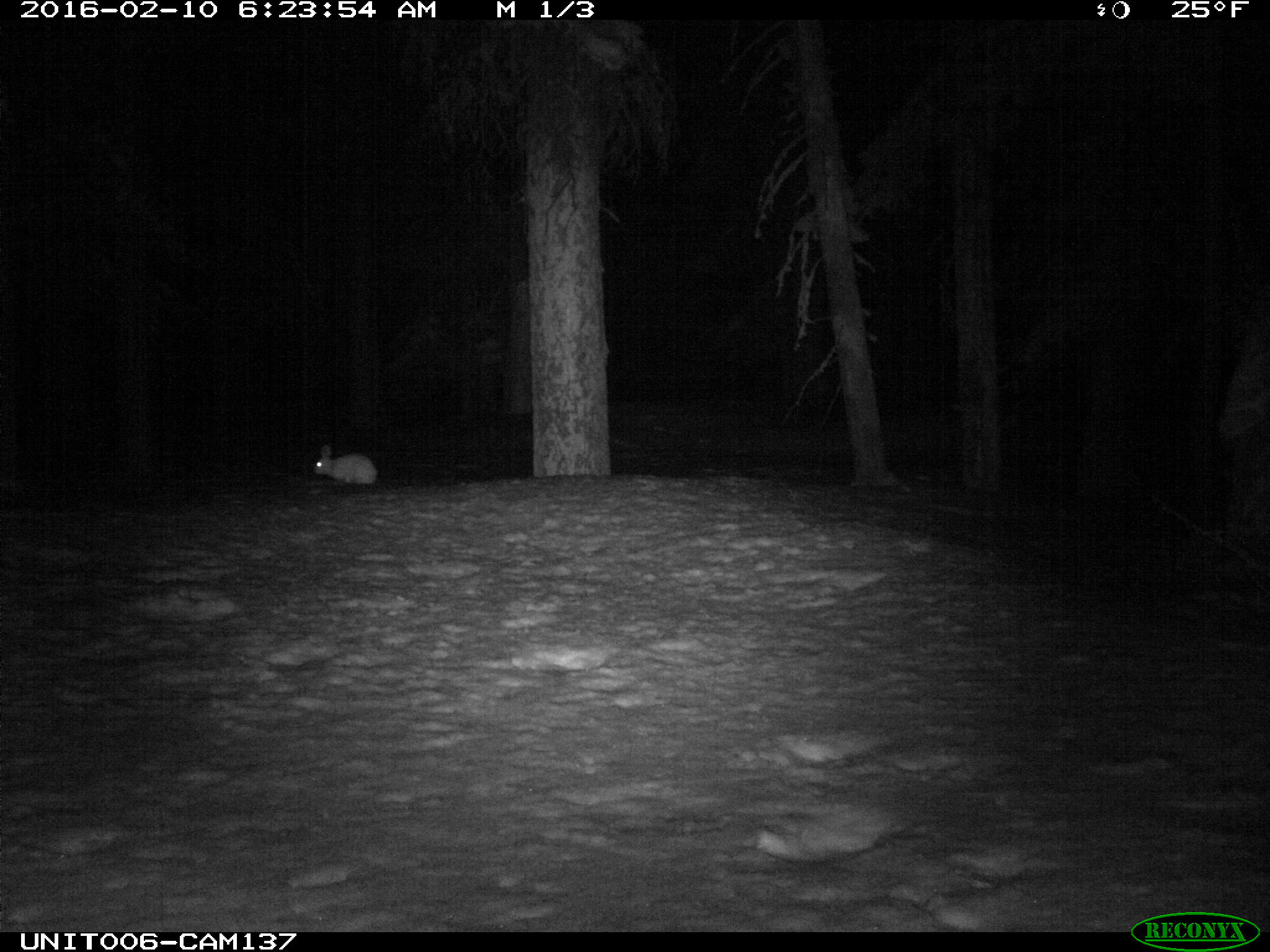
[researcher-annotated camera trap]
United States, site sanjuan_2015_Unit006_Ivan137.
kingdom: Animalia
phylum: Chordata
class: Mammalia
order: Lagomorpha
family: Leporidae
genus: Lepus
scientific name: Lepus americanus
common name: snowshoe hare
Lepus americanus (snowshoe hare).